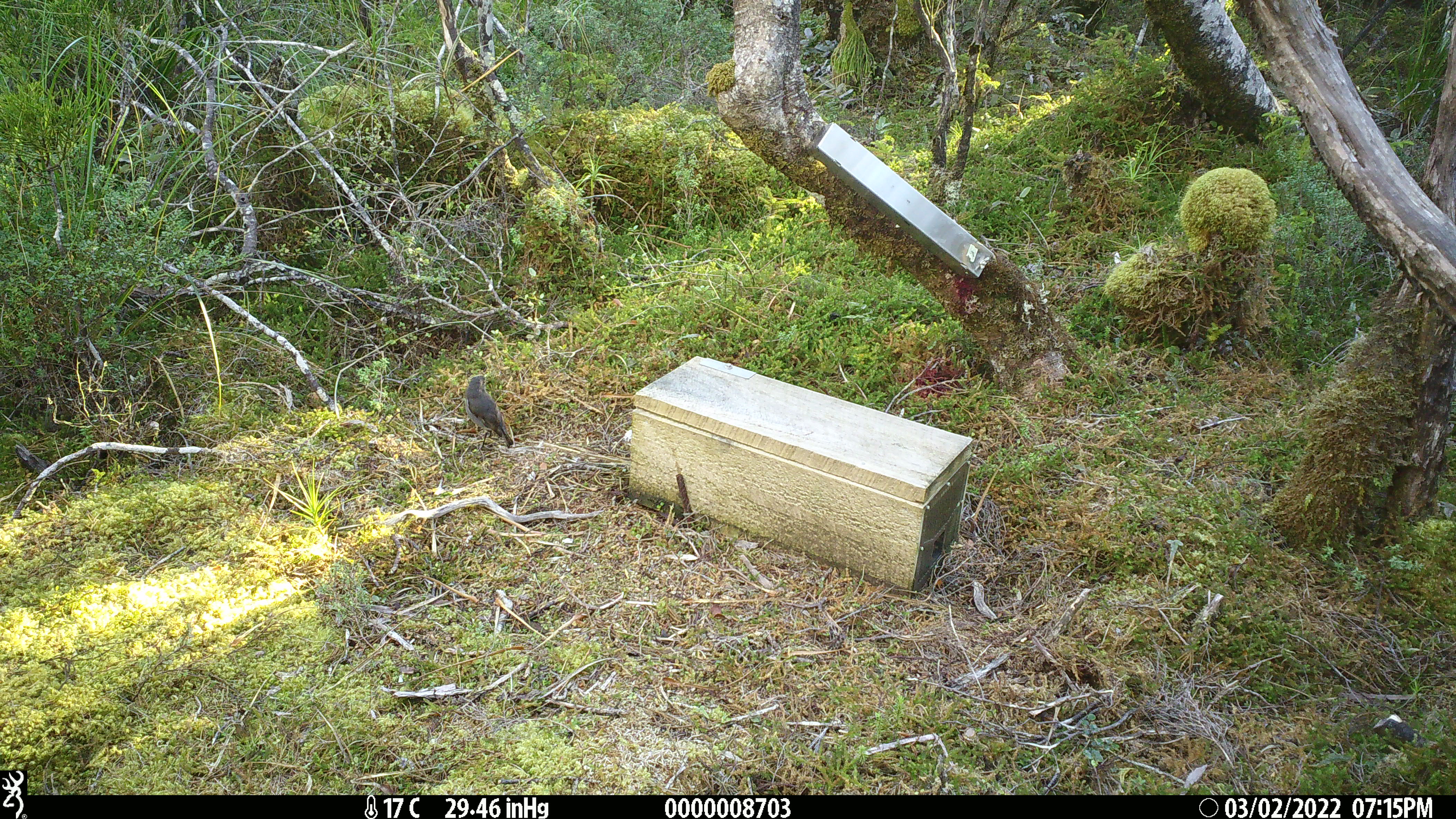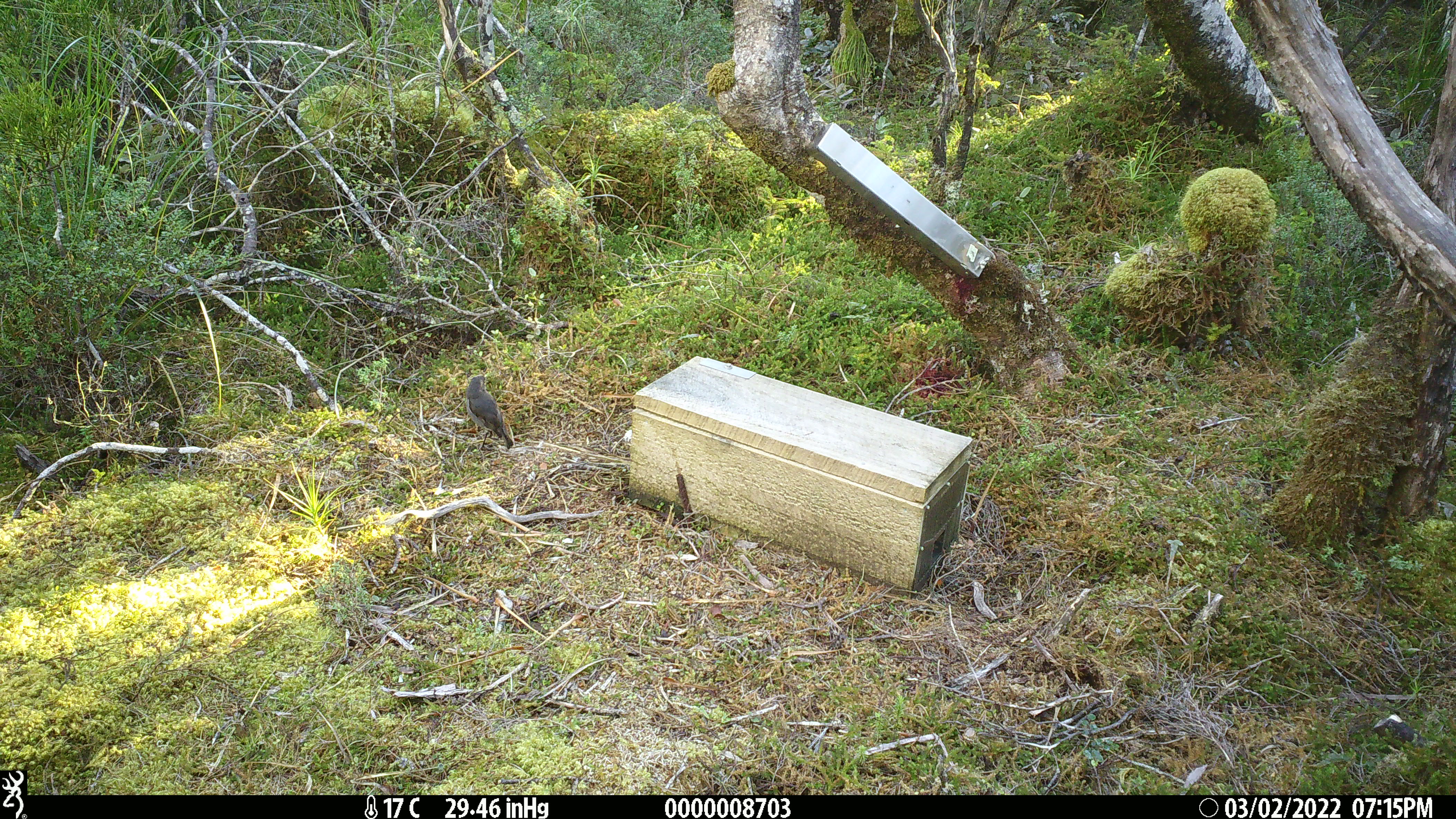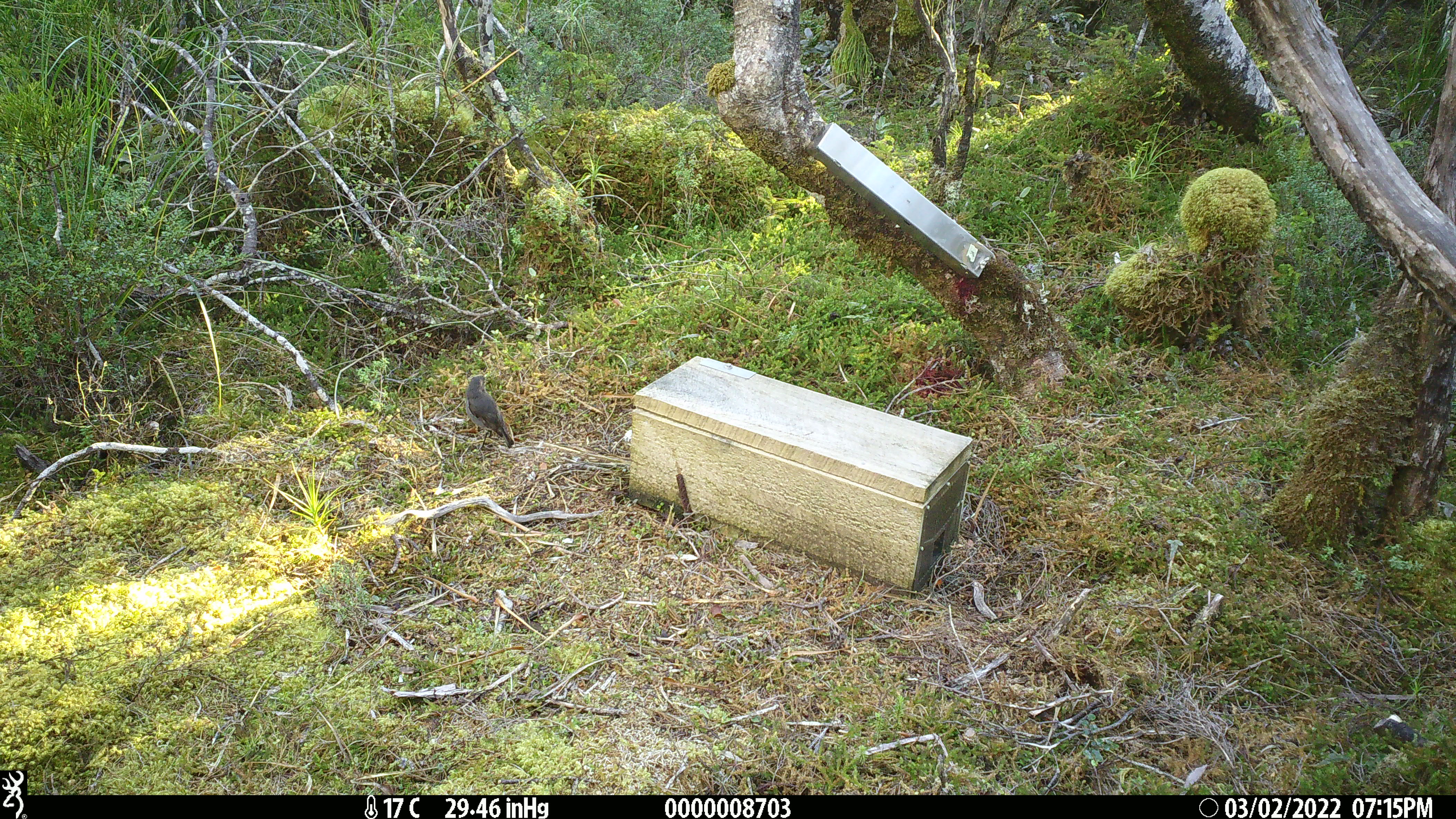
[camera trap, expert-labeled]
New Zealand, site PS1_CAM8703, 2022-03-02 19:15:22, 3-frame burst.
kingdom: Animalia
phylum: Chordata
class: Aves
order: Passeriformes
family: Petroicidae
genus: Petroica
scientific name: Petroica australis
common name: new zealand robin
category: robin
Robin (new zealand robin) (Petroica australis).